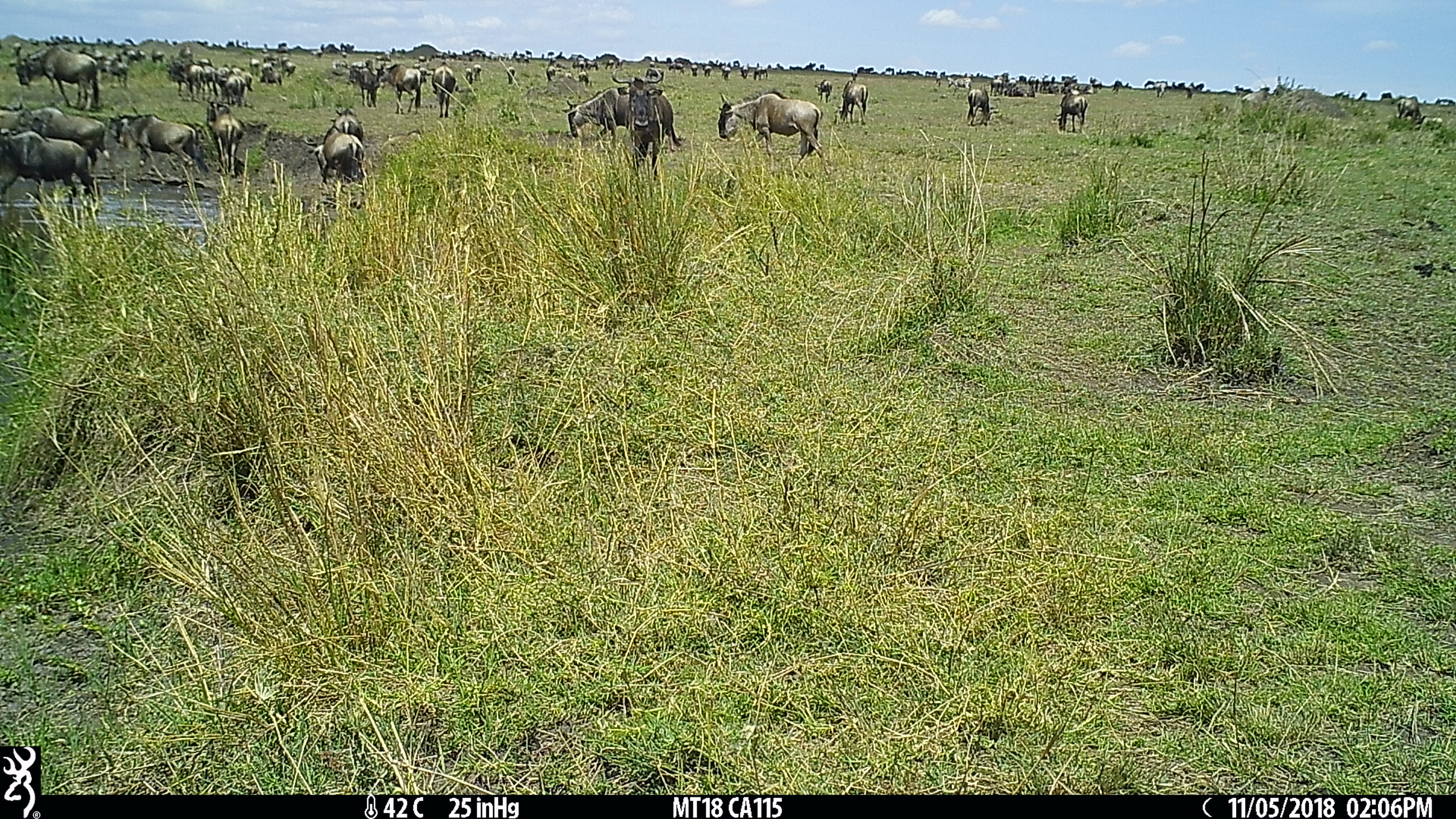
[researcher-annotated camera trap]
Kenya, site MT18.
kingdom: Animalia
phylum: Chordata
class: Mammalia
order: Artiodactyla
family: Bovidae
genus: Connochaetes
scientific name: Connochaetes taurinus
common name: blue wildebeest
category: wildebeest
Wildebeest (blue wildebeest) (Connochaetes taurinus).